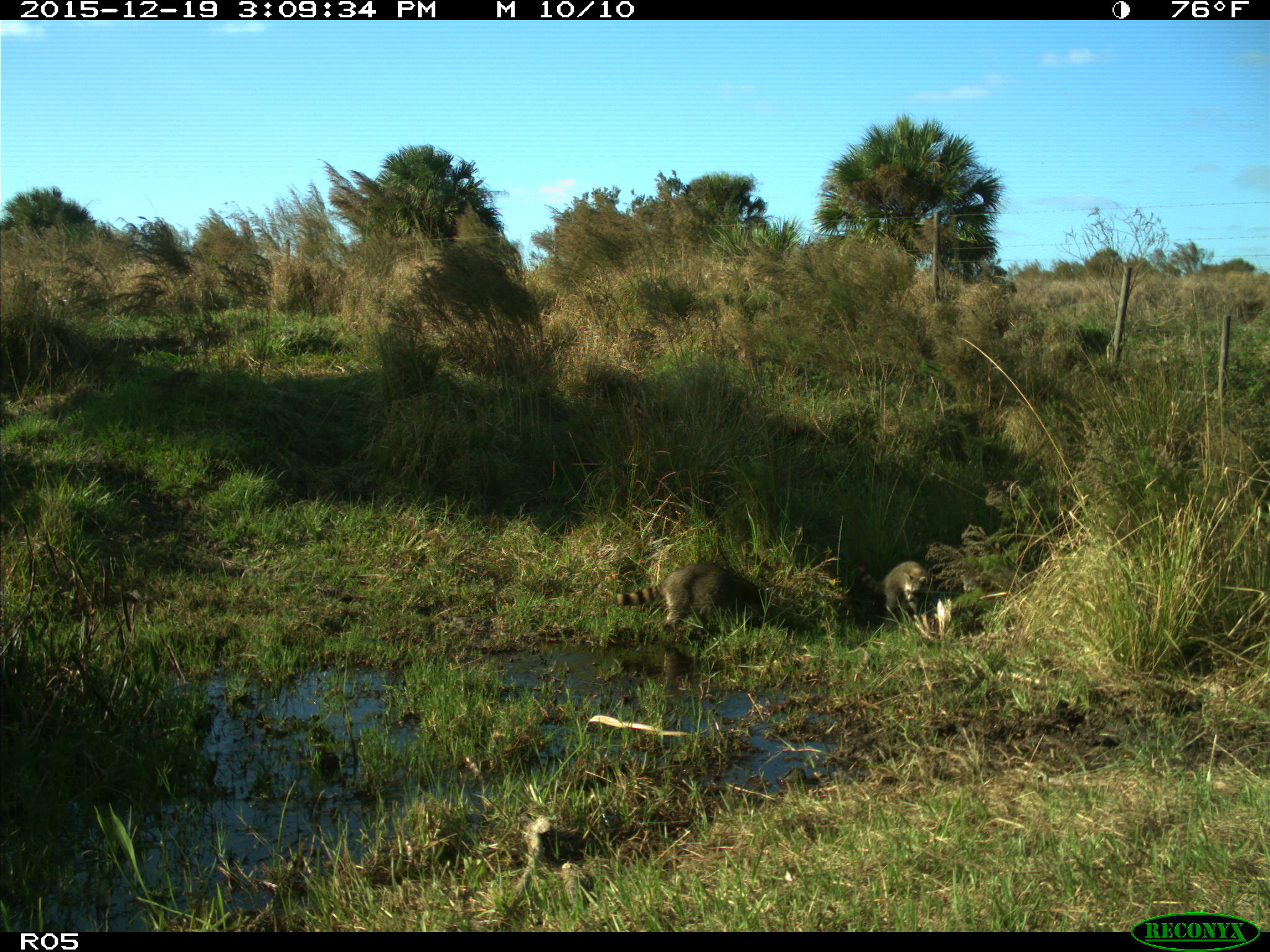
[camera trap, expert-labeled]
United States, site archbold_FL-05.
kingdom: Animalia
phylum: Chordata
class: Mammalia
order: Carnivora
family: Procyonidae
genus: Procyon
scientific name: Procyon lotor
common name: common raccoon